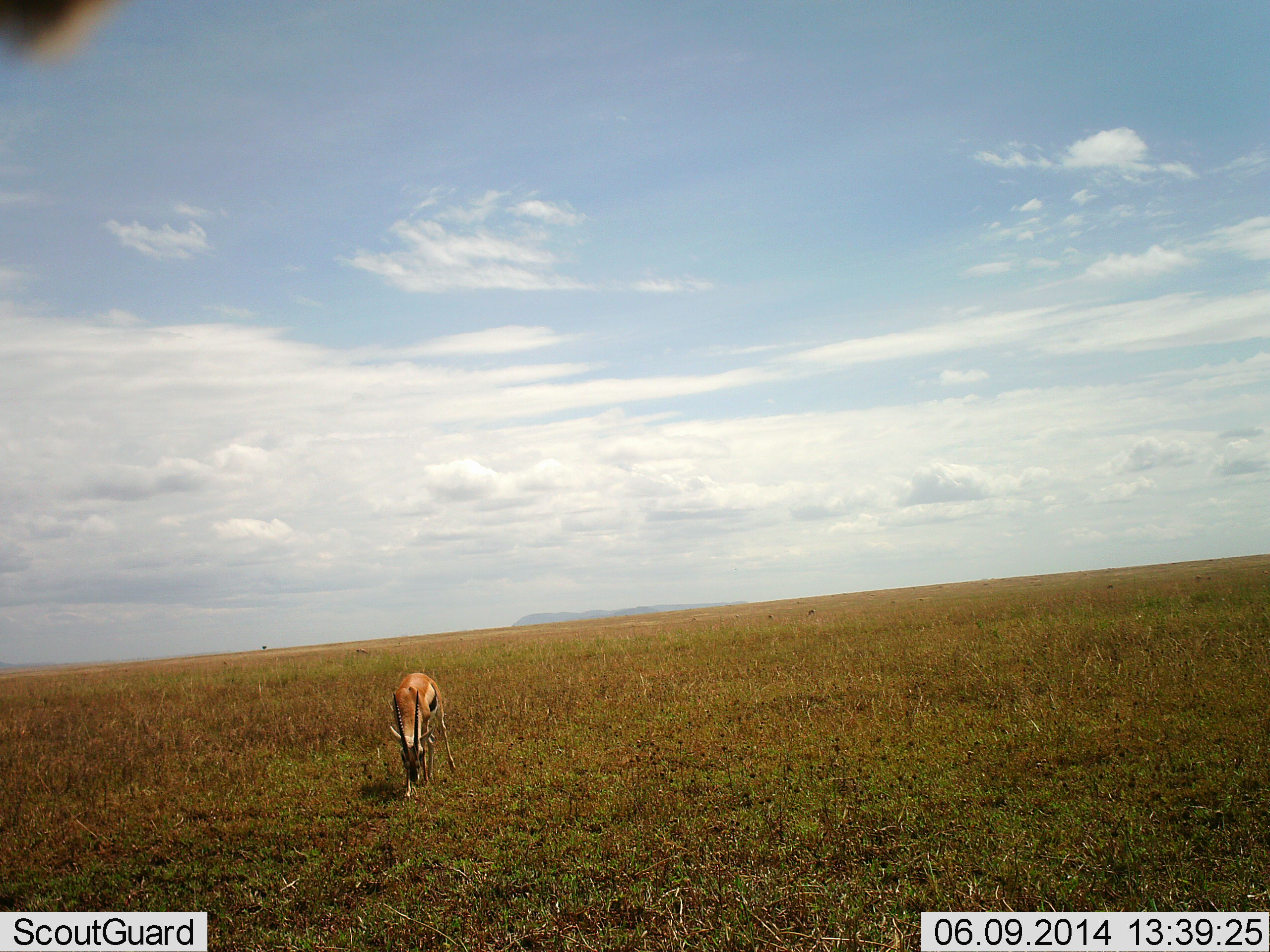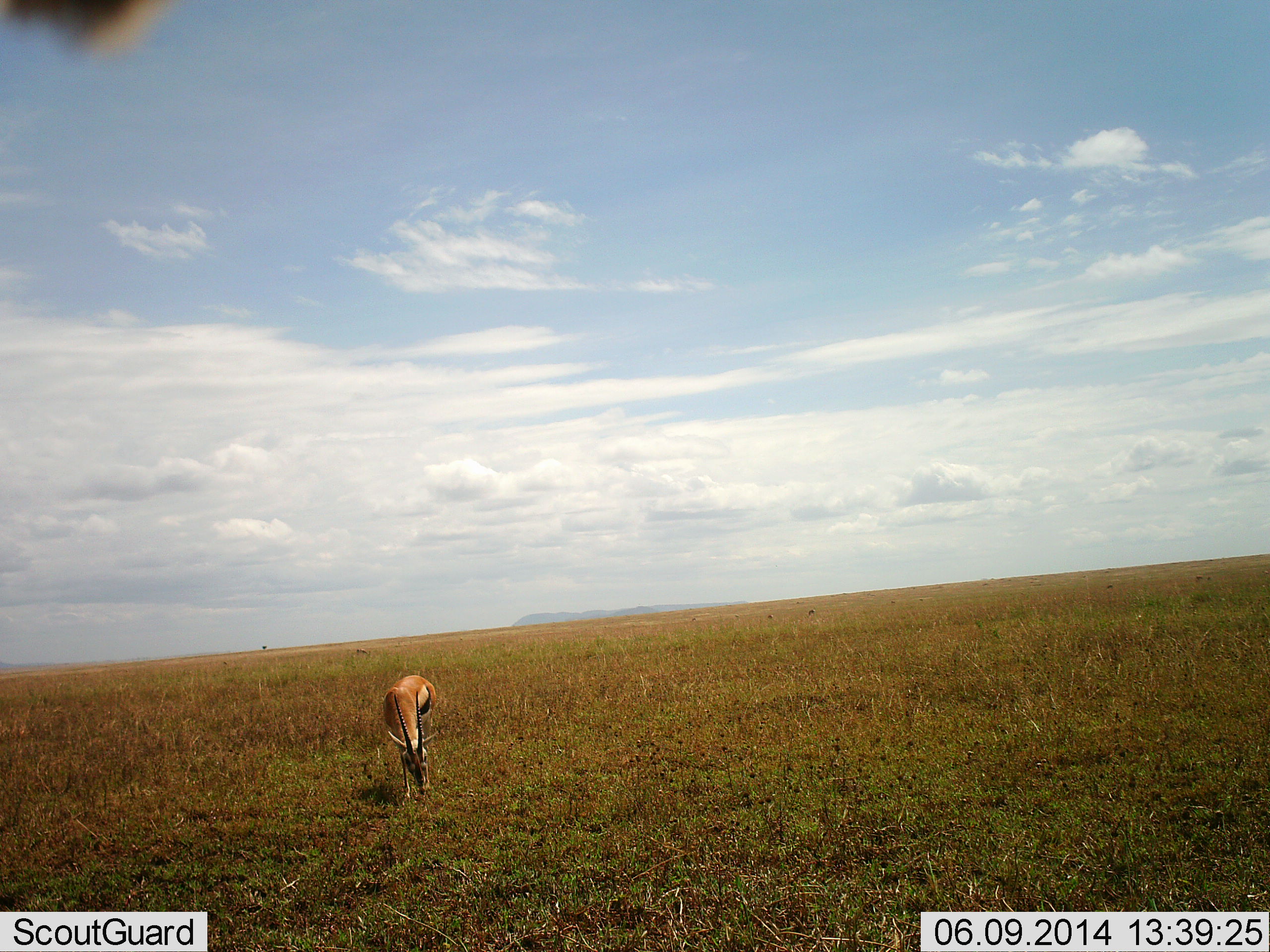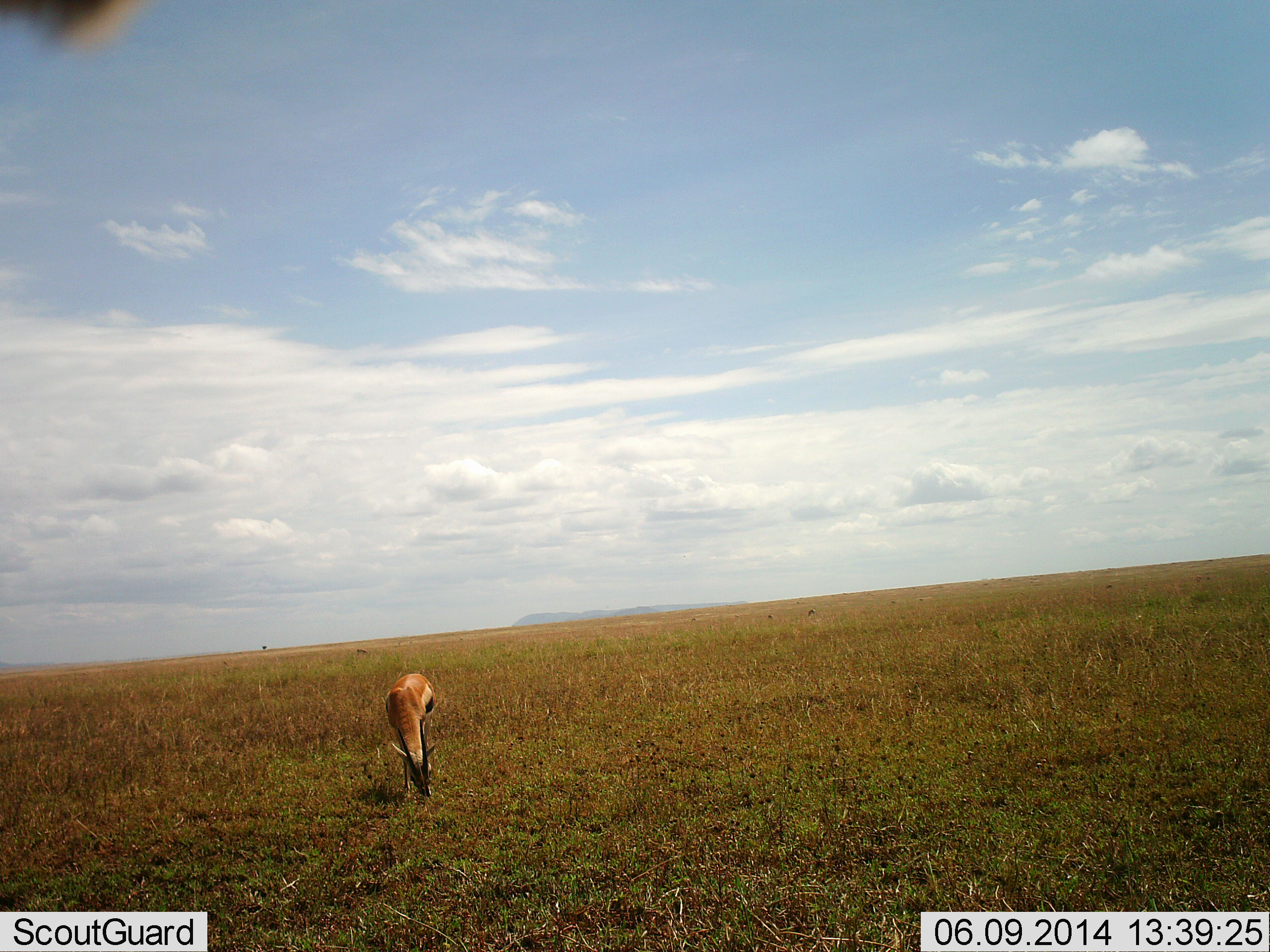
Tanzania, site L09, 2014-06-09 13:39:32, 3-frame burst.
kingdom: Animalia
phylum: Chordata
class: Mammalia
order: Artiodactyla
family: Bovidae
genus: Eudorcas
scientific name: Eudorcas thomsonii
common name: thomson's gazelle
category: gazellethomsons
Gazellethomsons (thomson's gazelle) (Eudorcas thomsonii), count 1. Behavior (volunteer vote fractions): standing 30%, resting 0%, moving 0%, interacting 0%. Young present (vote fraction): 0%. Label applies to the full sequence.